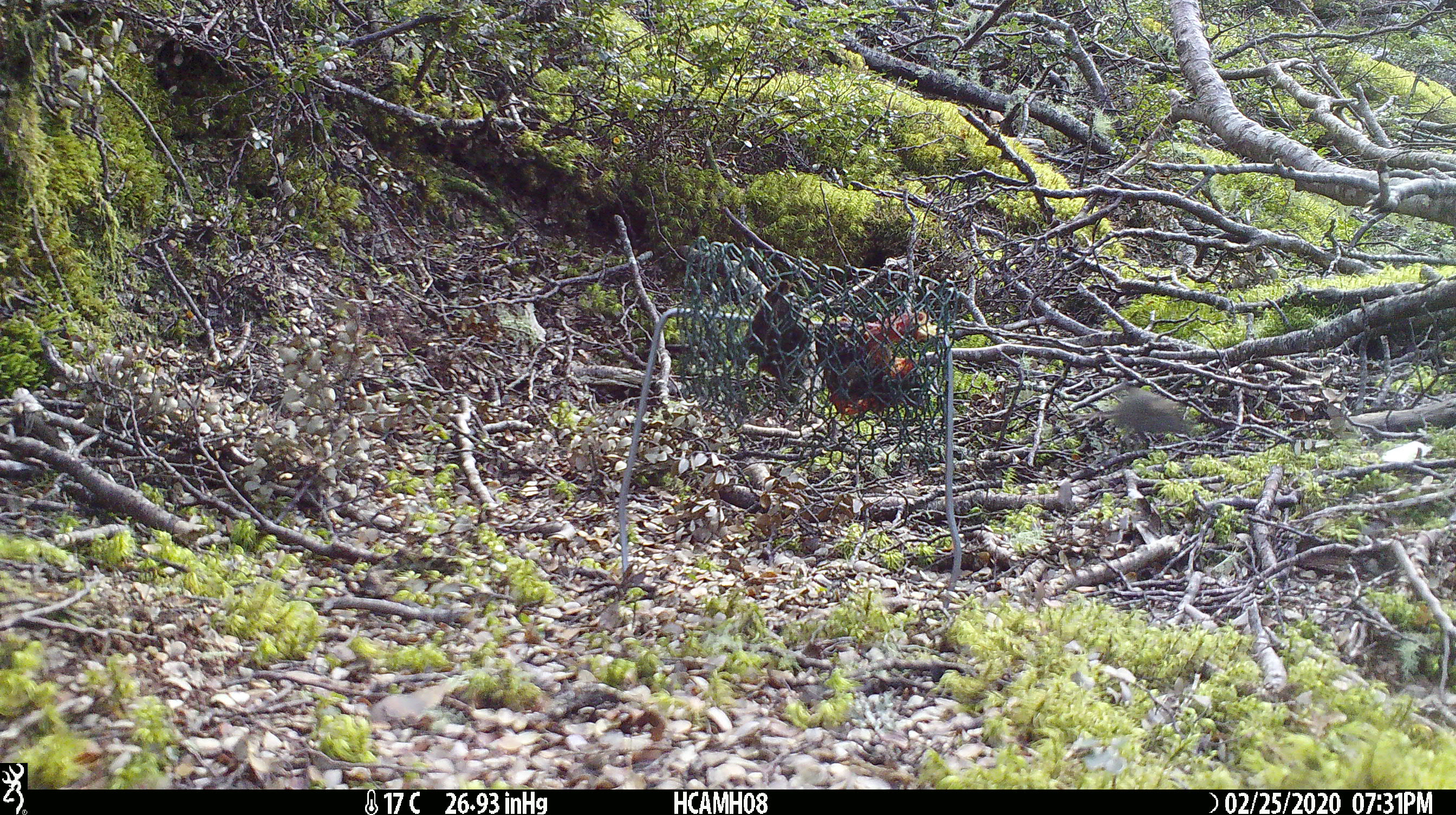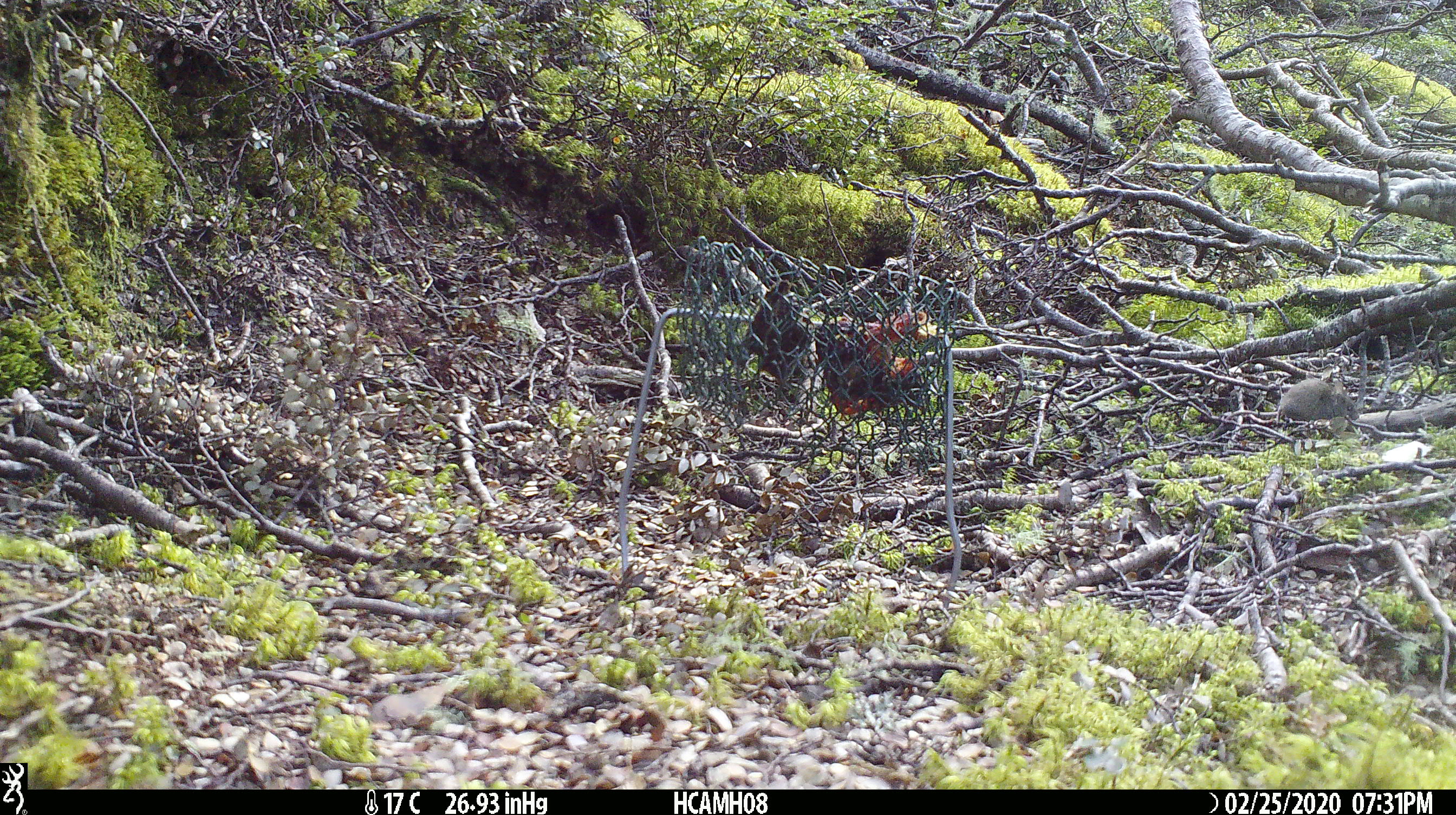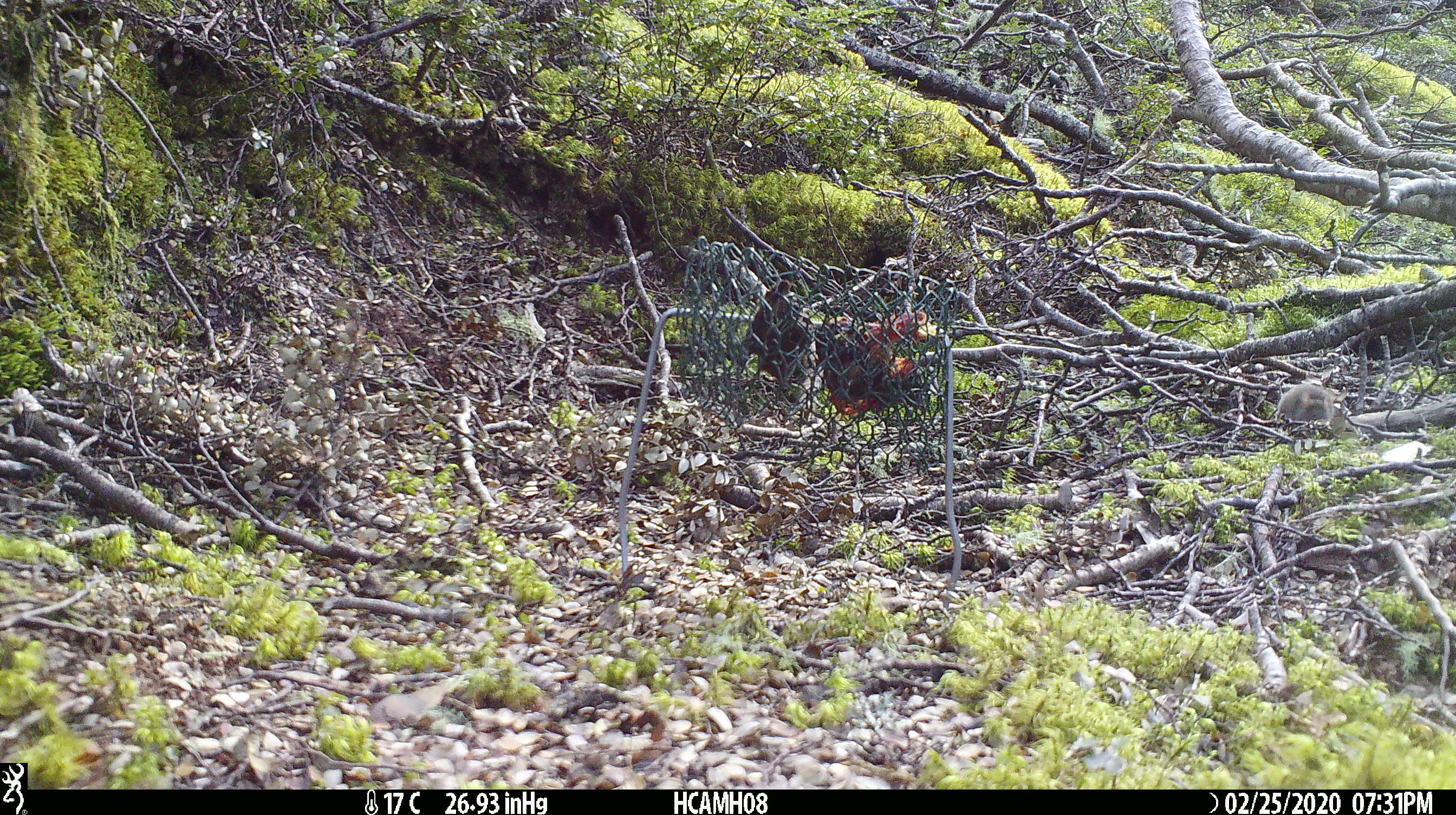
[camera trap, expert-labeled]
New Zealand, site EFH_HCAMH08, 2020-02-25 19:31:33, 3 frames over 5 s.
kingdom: Animalia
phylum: Chordata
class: Mammalia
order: Rodentia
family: Muridae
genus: Mus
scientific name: Mus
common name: mouse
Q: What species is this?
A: Mouse (Mus).